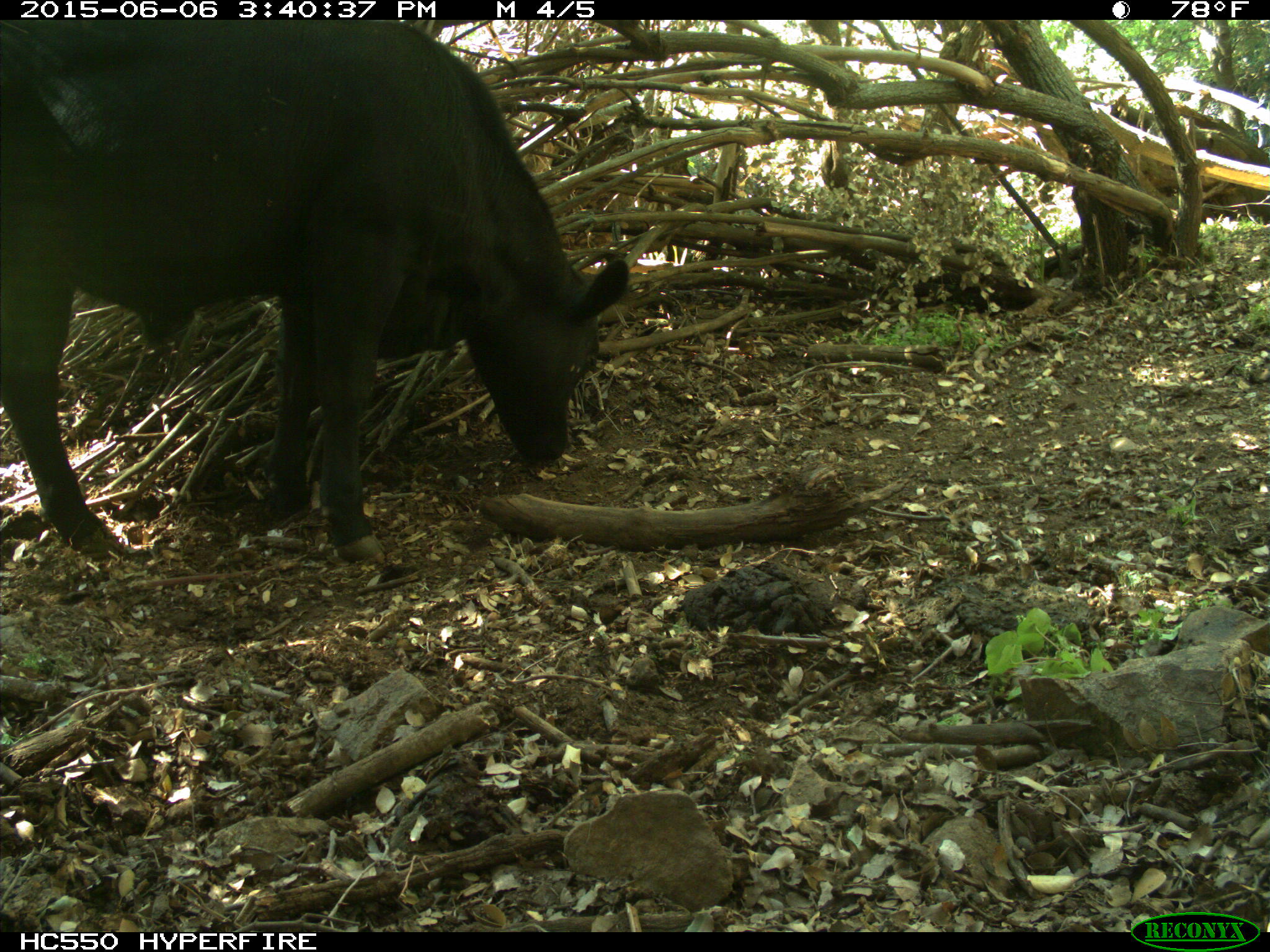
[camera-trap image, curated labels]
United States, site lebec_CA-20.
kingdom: Animalia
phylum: Chordata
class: Mammalia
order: Artiodactyla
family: Bovidae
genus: Bos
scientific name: Bos taurus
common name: domestic cow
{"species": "Bos taurus (domestic cow)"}